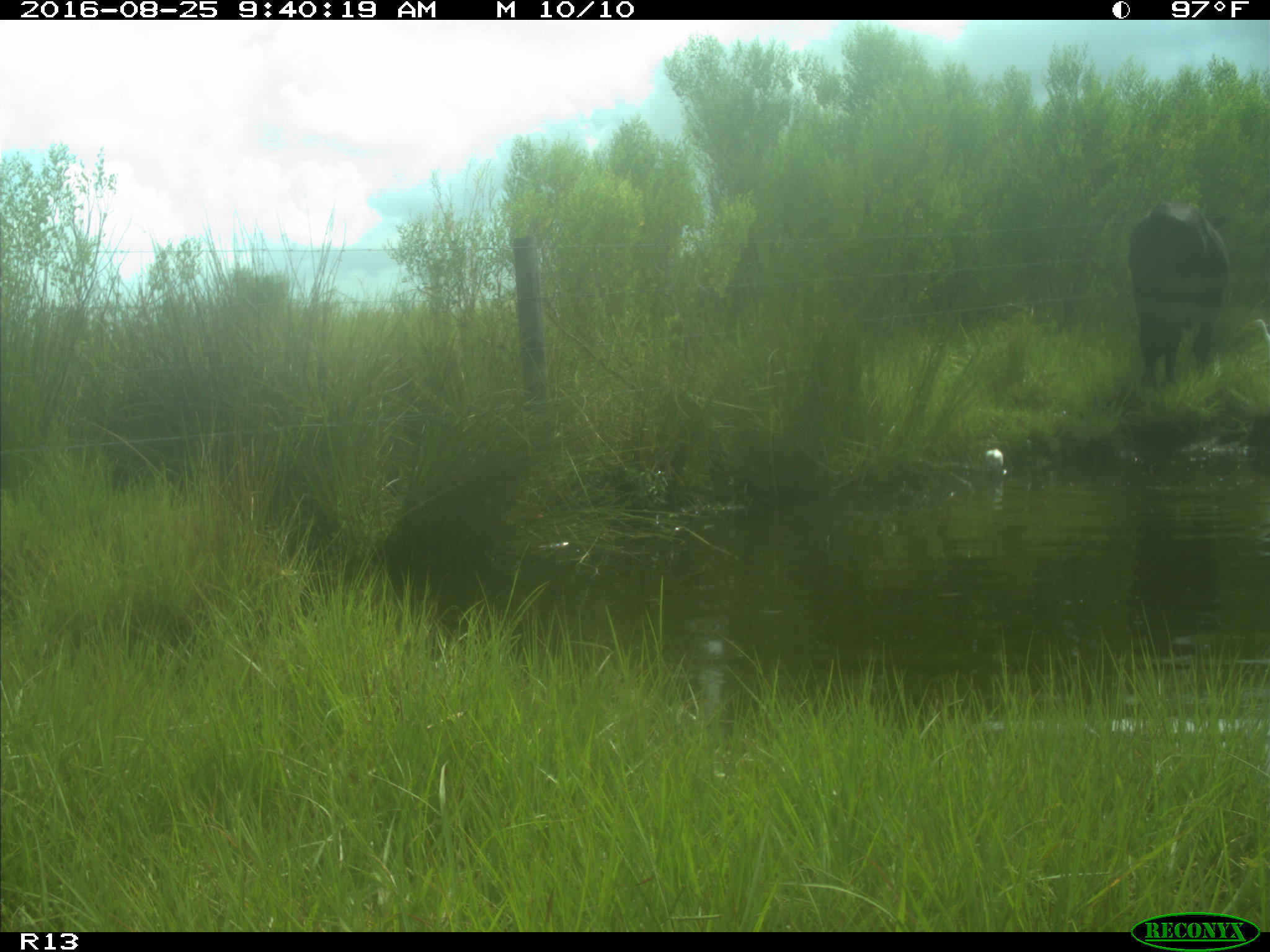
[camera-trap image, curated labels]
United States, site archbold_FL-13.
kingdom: Animalia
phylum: Chordata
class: Mammalia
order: Artiodactyla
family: Bovidae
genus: Bos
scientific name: Bos taurus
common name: domestic cow